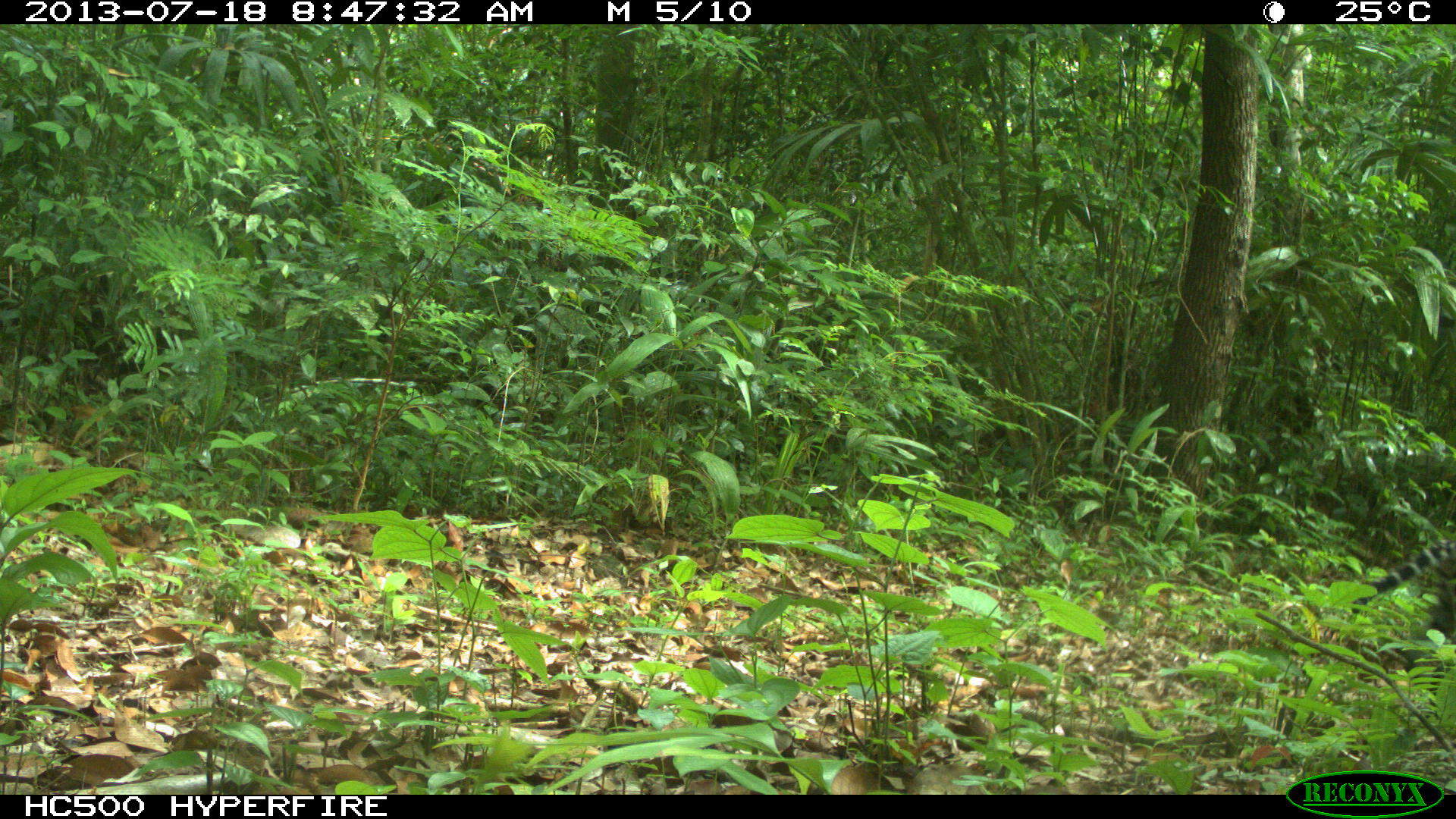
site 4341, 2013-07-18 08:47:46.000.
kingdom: Animalia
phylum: Chordata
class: Mammalia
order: Carnivora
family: Felidae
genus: Leopardus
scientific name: Leopardus pardalis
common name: ocelot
Leopardus pardalis (ocelot), count 1.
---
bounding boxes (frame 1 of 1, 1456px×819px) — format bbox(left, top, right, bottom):
leopardus pardalis: bbox(1351, 534, 1456, 615)